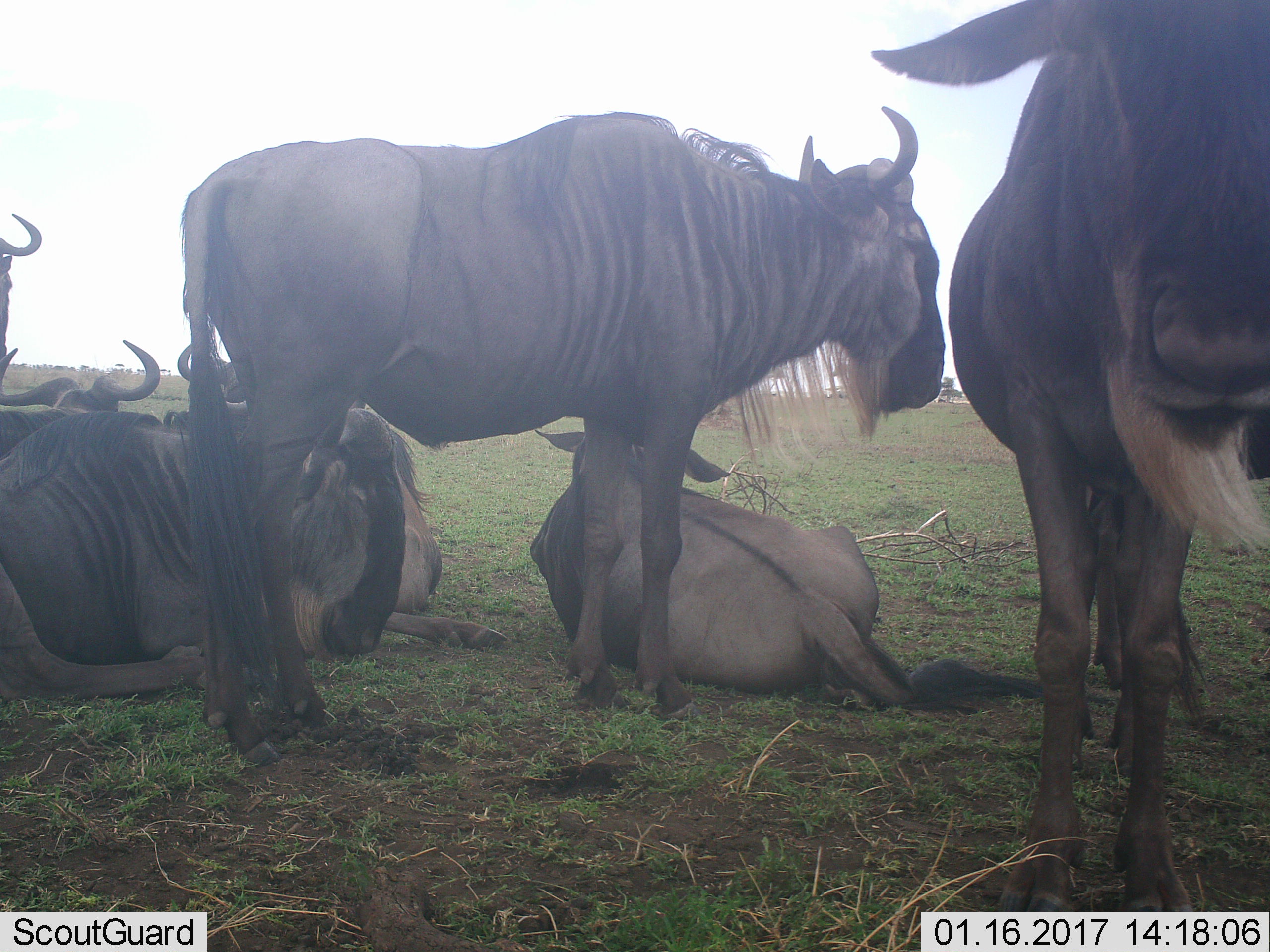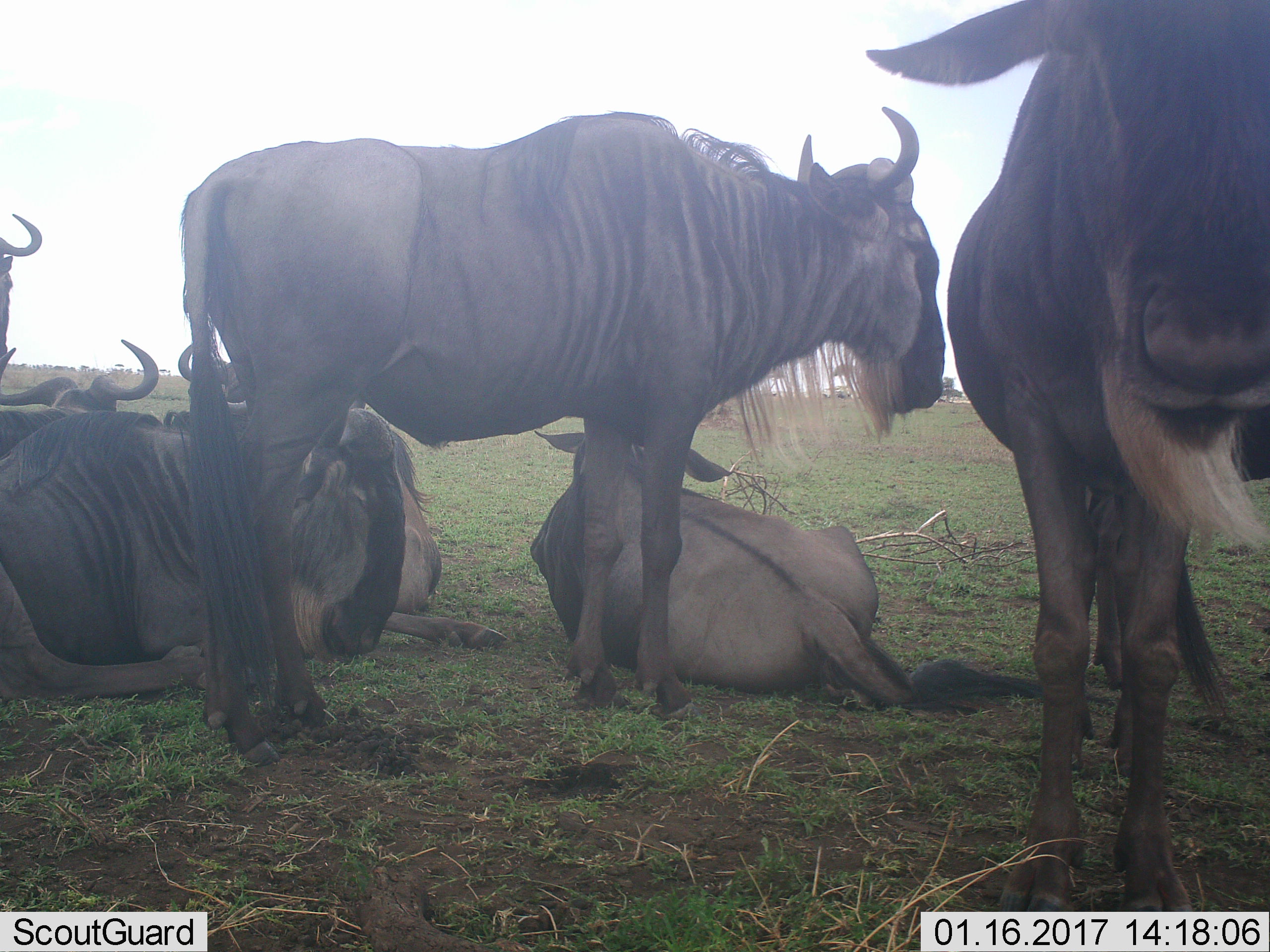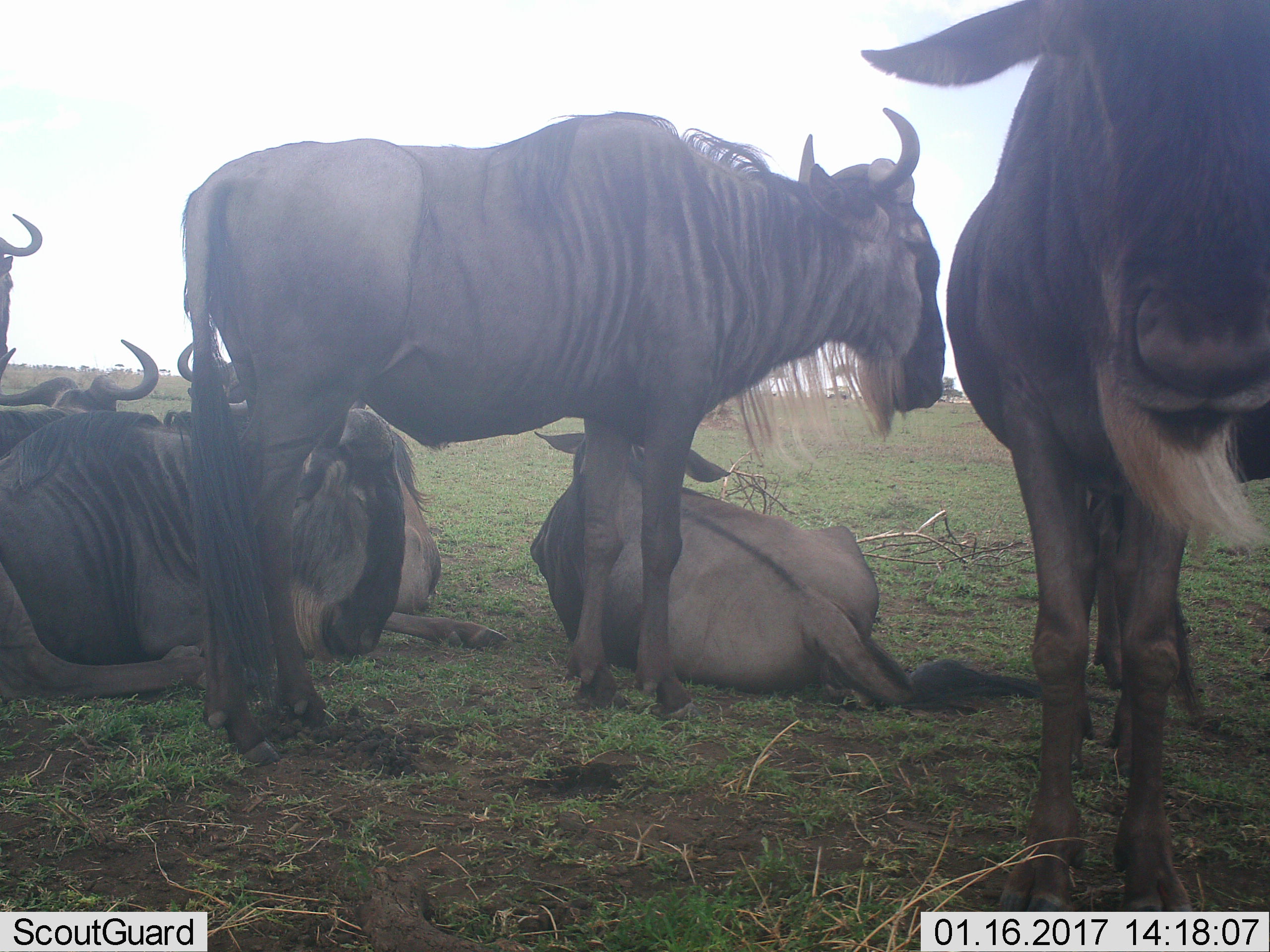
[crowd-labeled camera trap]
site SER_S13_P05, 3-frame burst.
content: unidentified animal